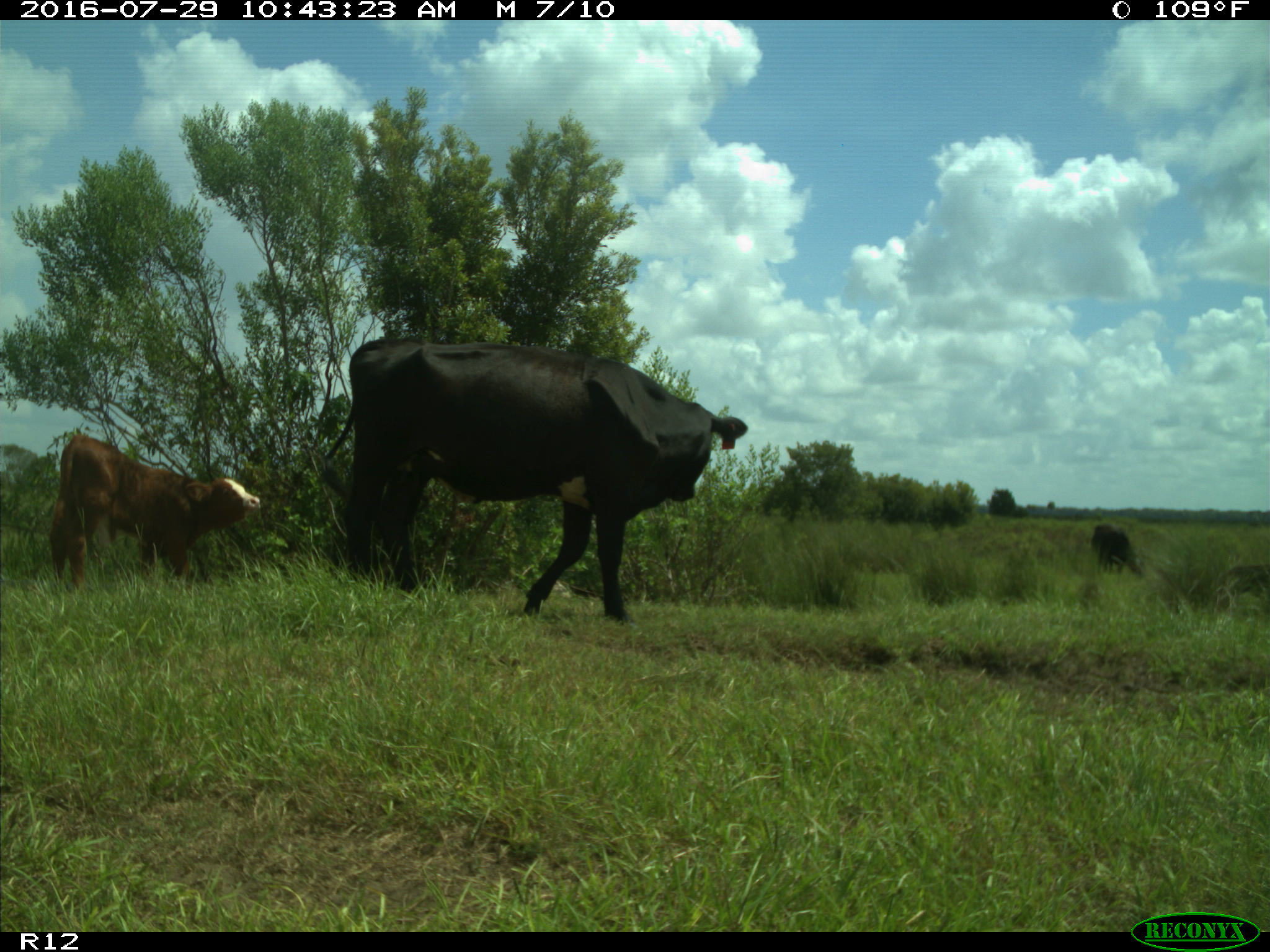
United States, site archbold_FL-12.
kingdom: Animalia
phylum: Chordata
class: Mammalia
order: Artiodactyla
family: Bovidae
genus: Bos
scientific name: Bos taurus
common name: domestic cow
Bos taurus (domestic cow).